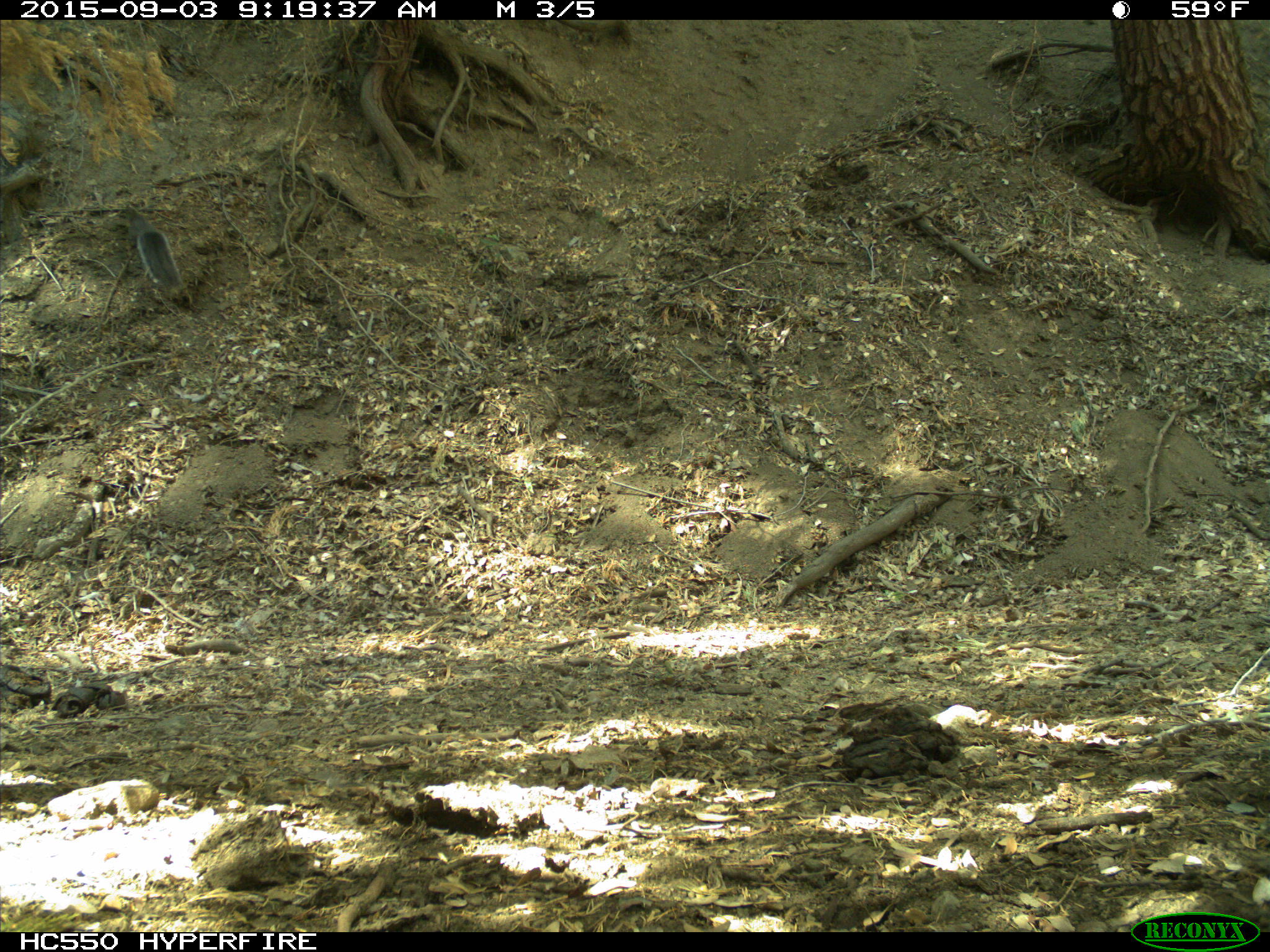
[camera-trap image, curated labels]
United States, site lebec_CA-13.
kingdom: Animalia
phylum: Chordata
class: Mammalia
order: Rodentia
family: Sciuridae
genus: Sciurus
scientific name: Sciurus carolinensis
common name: eastern gray squirrel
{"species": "Sciurus carolinensis (eastern gray squirrel)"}